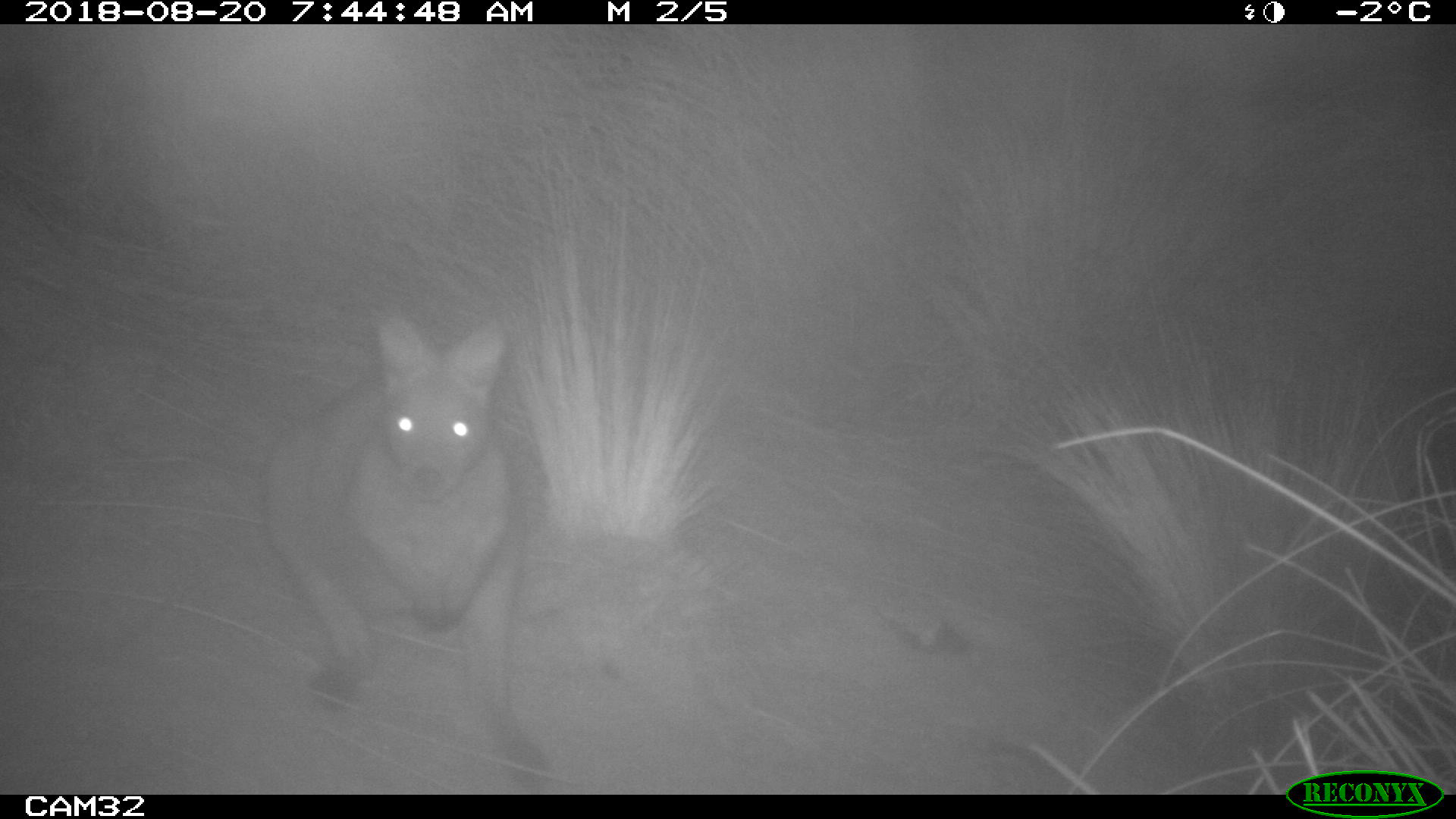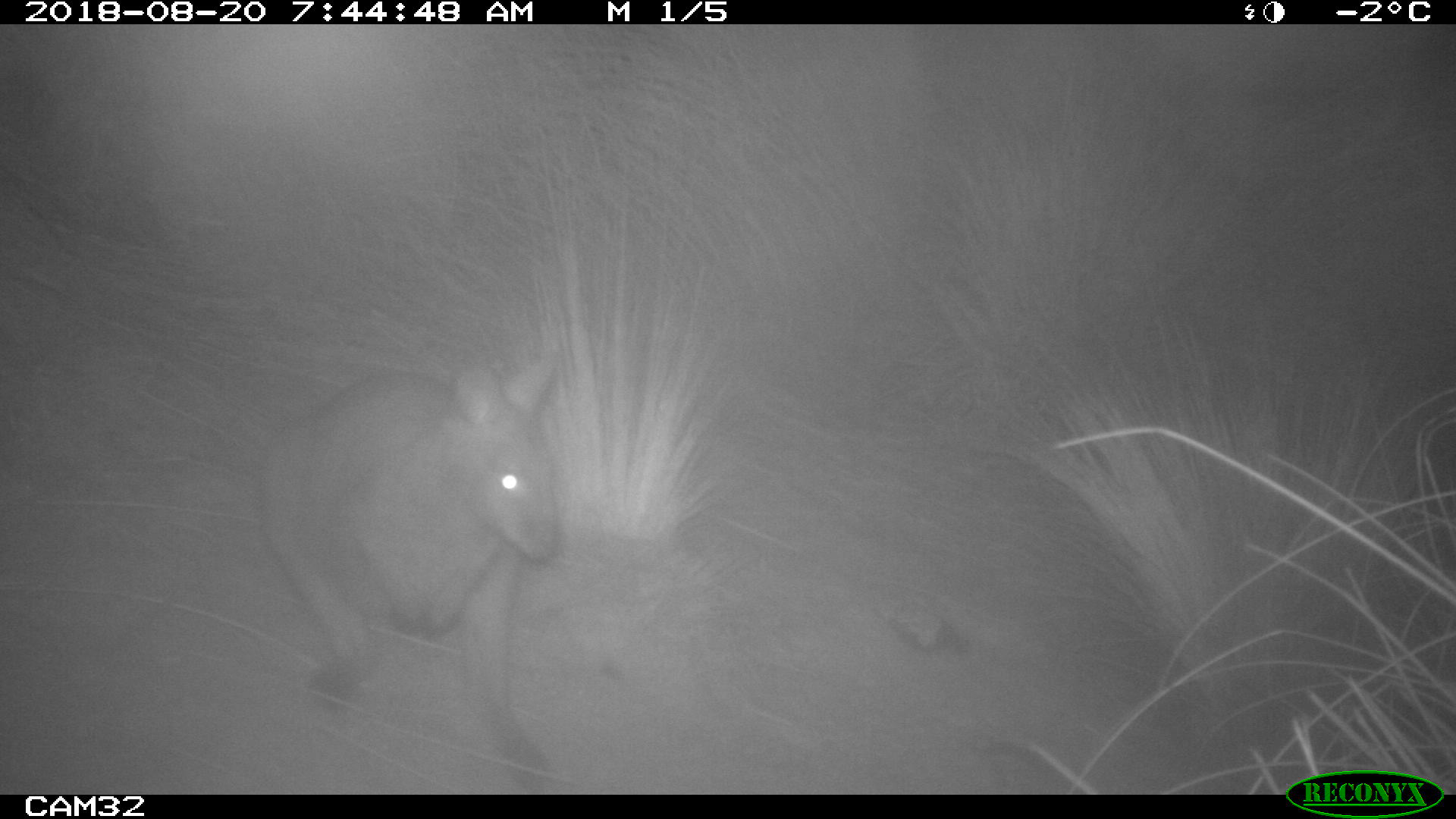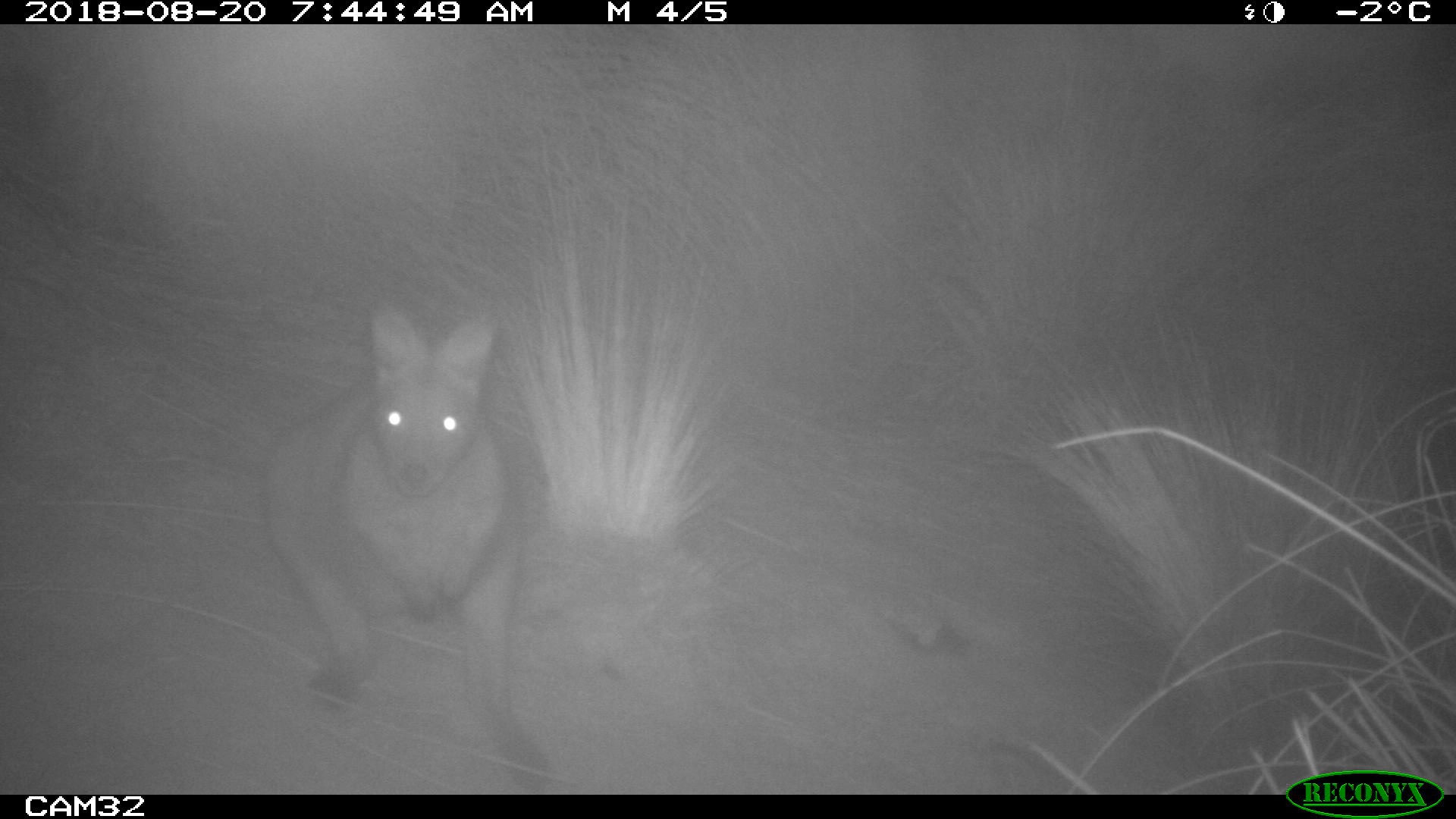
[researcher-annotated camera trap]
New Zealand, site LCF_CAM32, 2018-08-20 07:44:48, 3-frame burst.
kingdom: Animalia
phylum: Chordata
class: Mammalia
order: Diprotodontia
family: Macropodidae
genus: Notamacropus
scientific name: Notamacropus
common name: wallaby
Wallaby (Notamacropus).